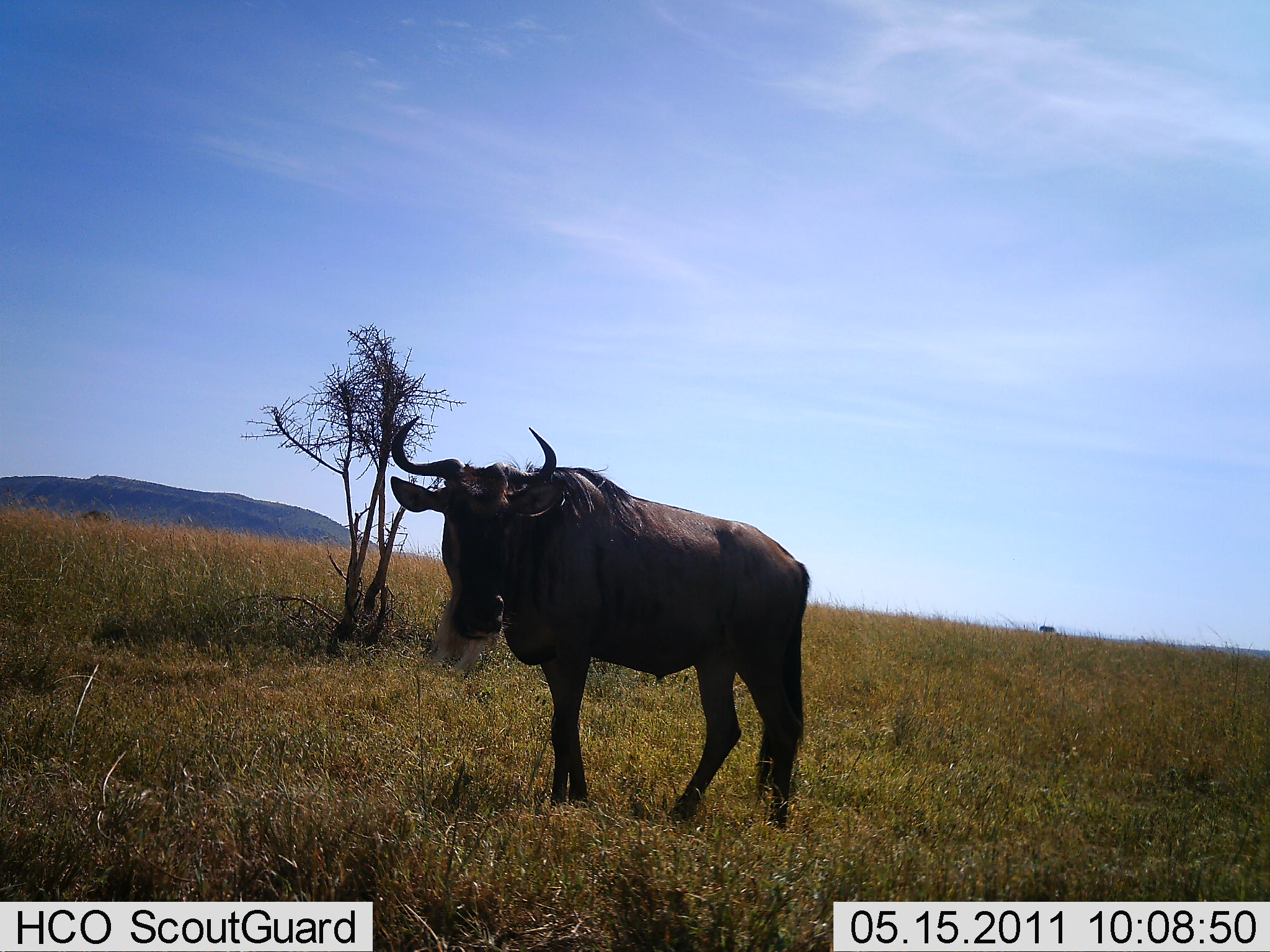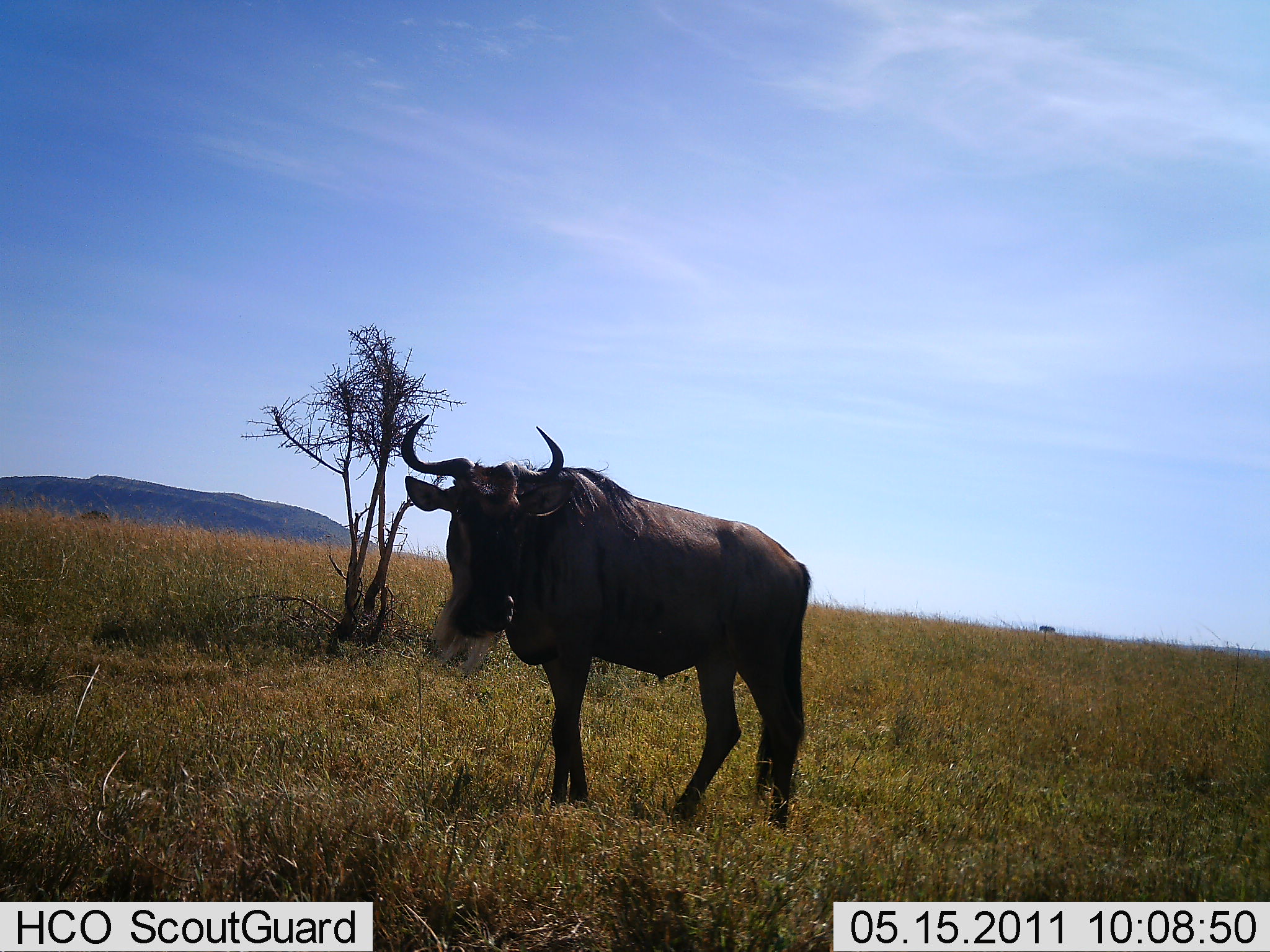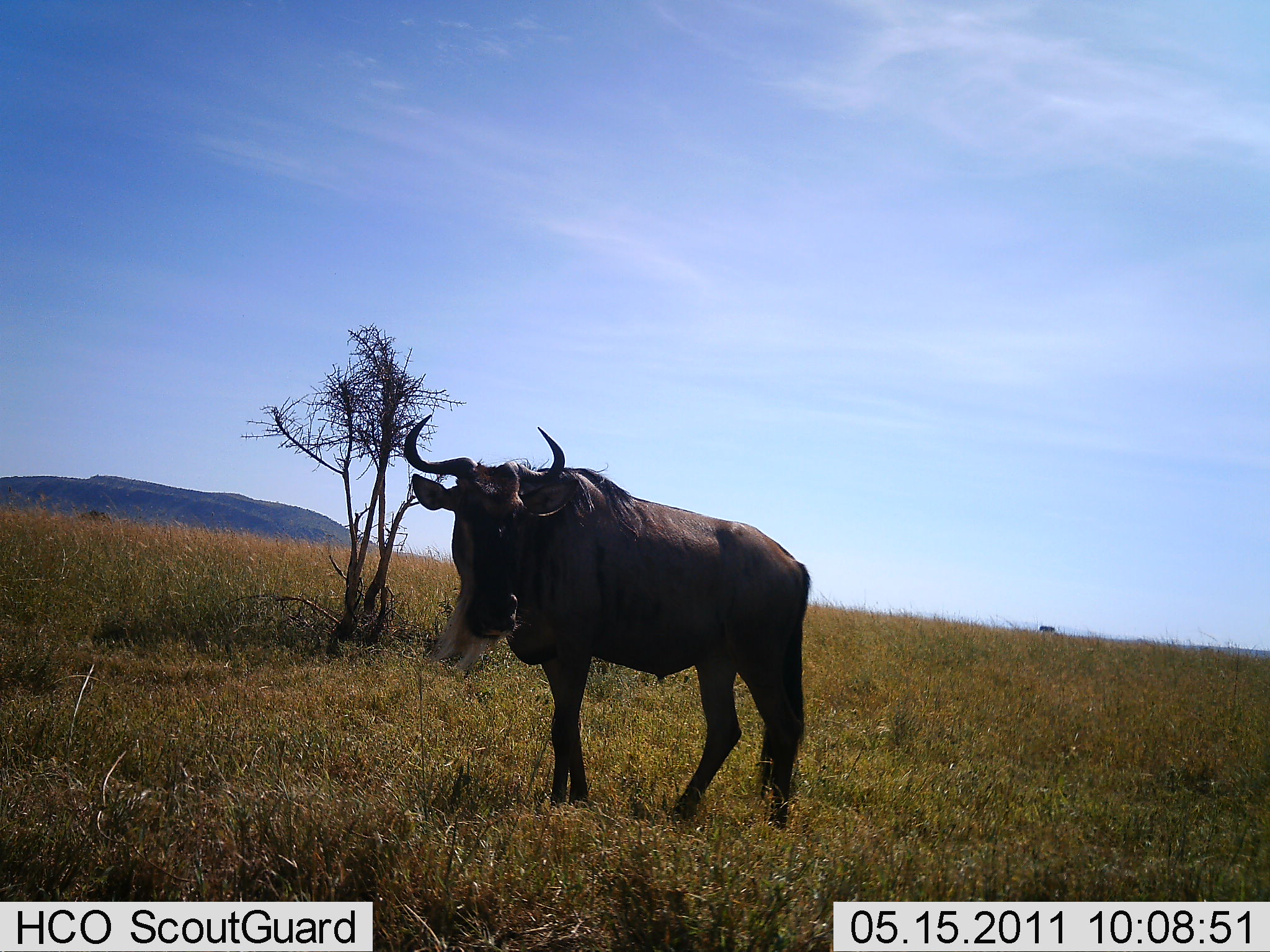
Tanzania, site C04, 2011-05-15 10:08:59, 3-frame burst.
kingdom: Animalia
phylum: Chordata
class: Mammalia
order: Artiodactyla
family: Bovidae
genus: Connochaetes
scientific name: Connochaetes taurinus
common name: blue wildebeest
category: wildebeest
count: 1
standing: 100%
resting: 0%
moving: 0%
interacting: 0%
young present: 0%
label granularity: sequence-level